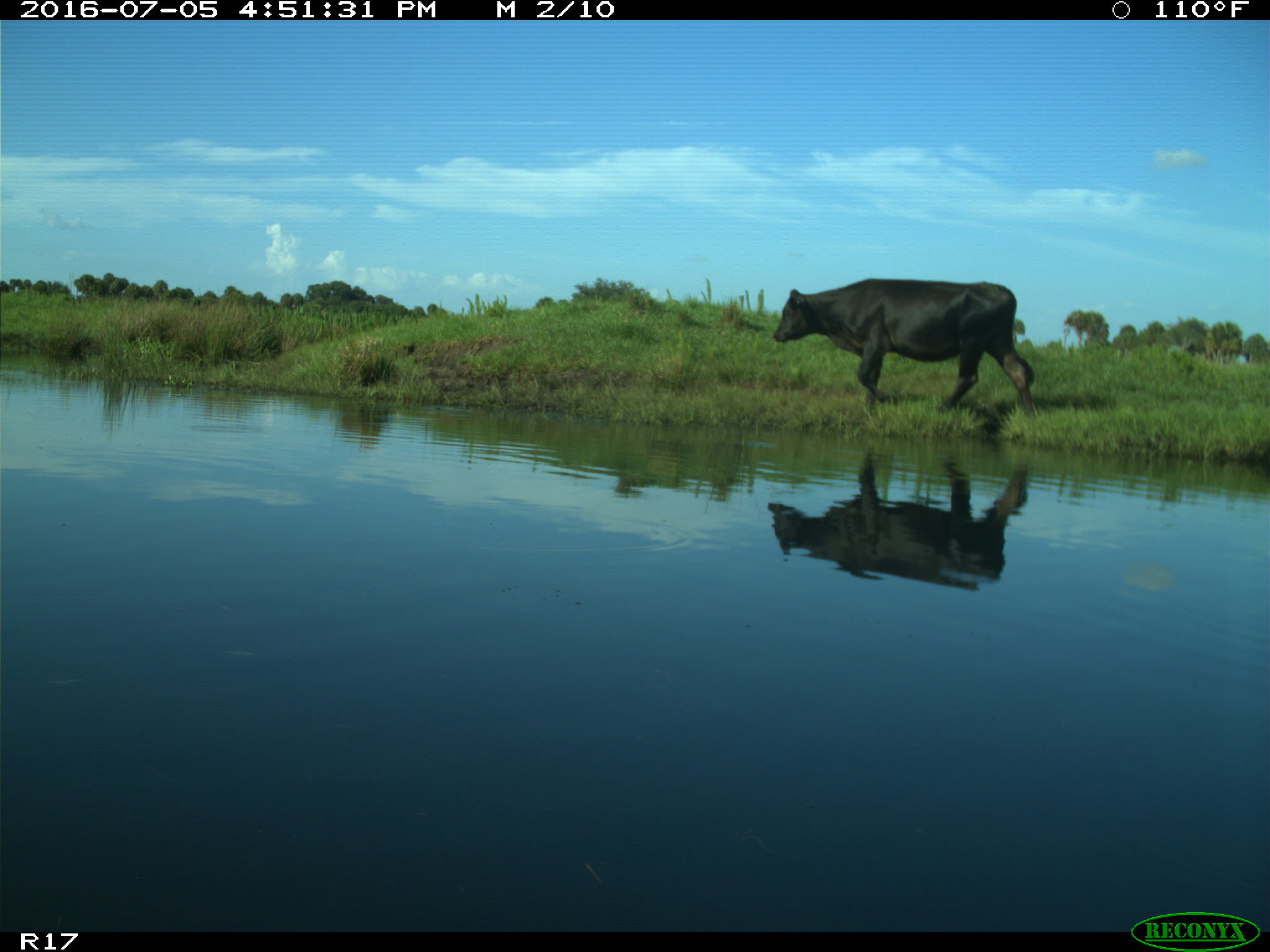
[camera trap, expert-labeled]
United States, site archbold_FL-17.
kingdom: Animalia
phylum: Chordata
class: Mammalia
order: Artiodactyla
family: Bovidae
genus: Bos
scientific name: Bos taurus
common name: domestic cow